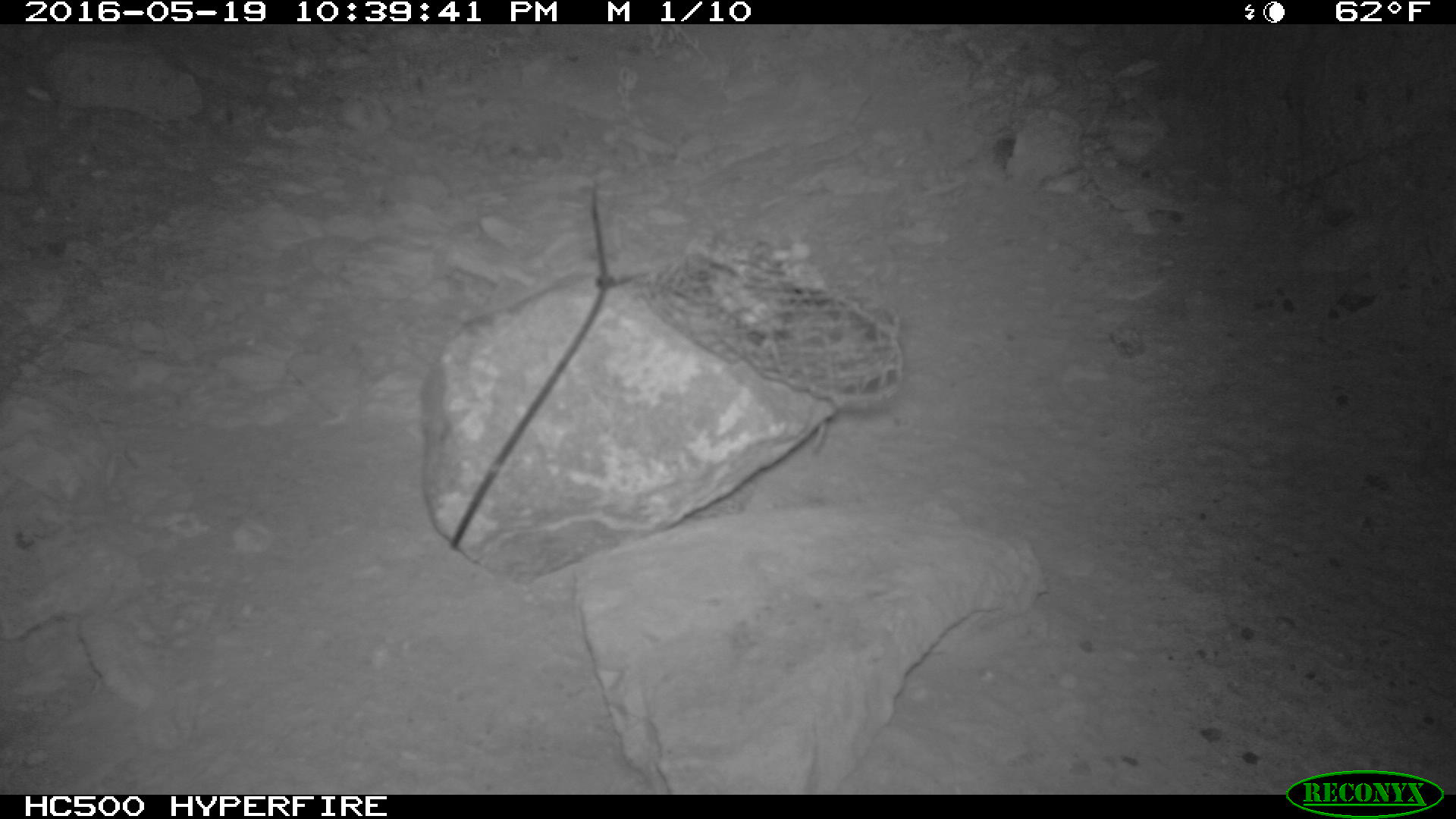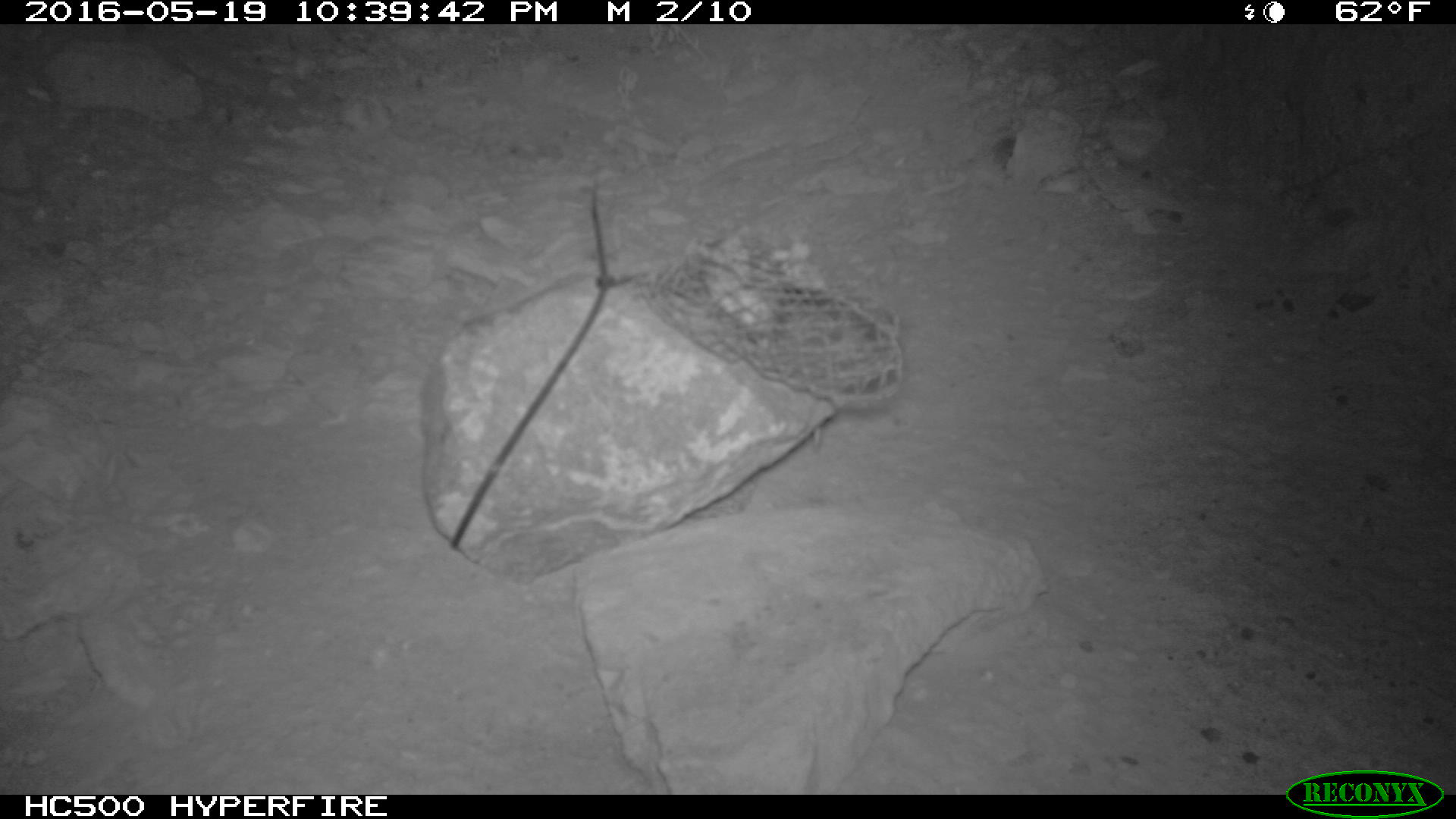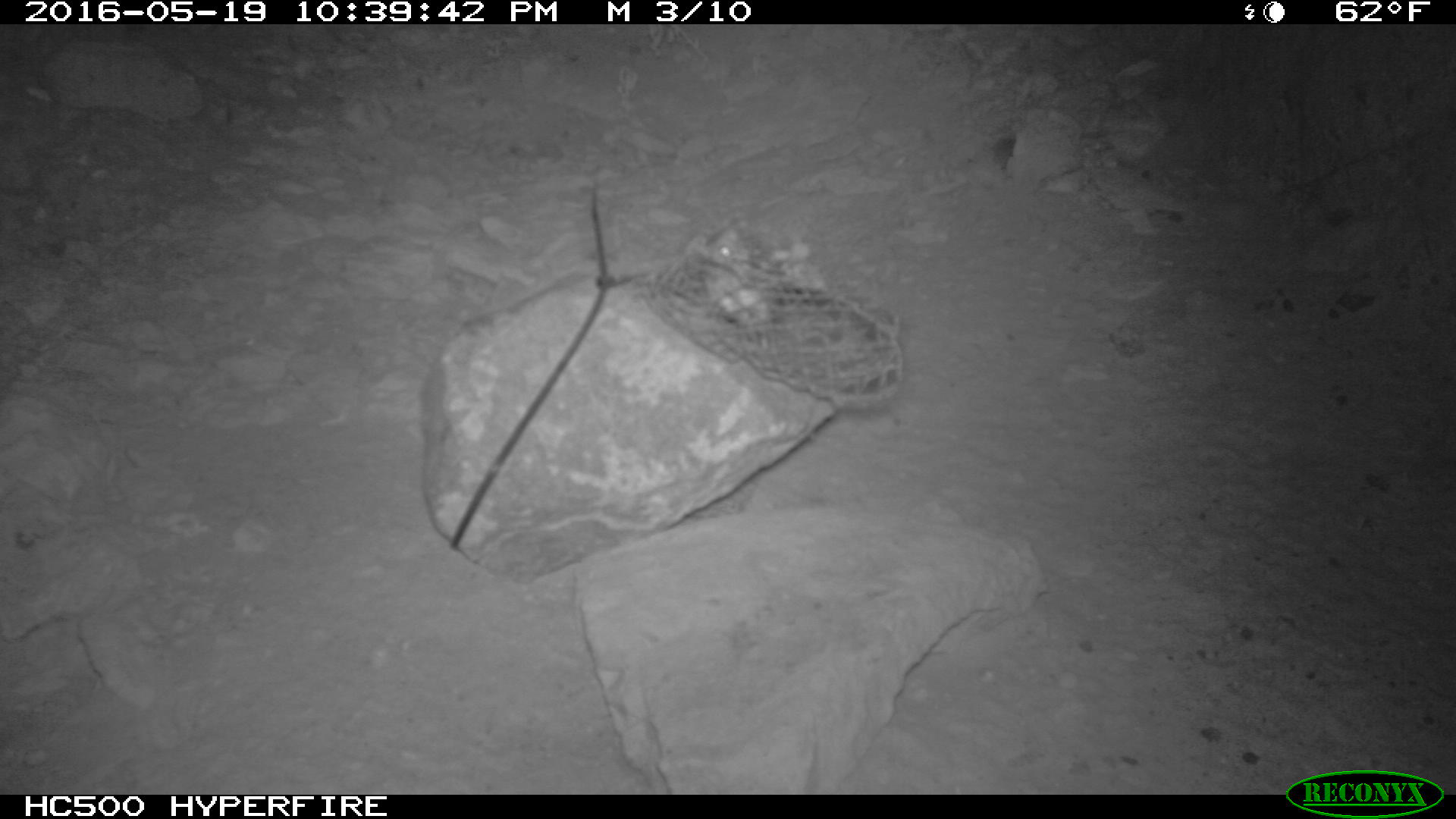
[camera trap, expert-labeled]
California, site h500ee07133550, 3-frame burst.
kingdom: Animalia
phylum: Chordata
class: Aves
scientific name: Aves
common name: bird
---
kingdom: Animalia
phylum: Chordata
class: Mammalia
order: Rodentia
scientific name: Rodentia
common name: rodent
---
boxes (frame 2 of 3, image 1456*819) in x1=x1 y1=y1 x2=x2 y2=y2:
bird: x1=705 y1=237 x2=783 y2=360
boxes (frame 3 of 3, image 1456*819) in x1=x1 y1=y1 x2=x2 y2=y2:
rodent: x1=702 y1=219 x2=752 y2=303